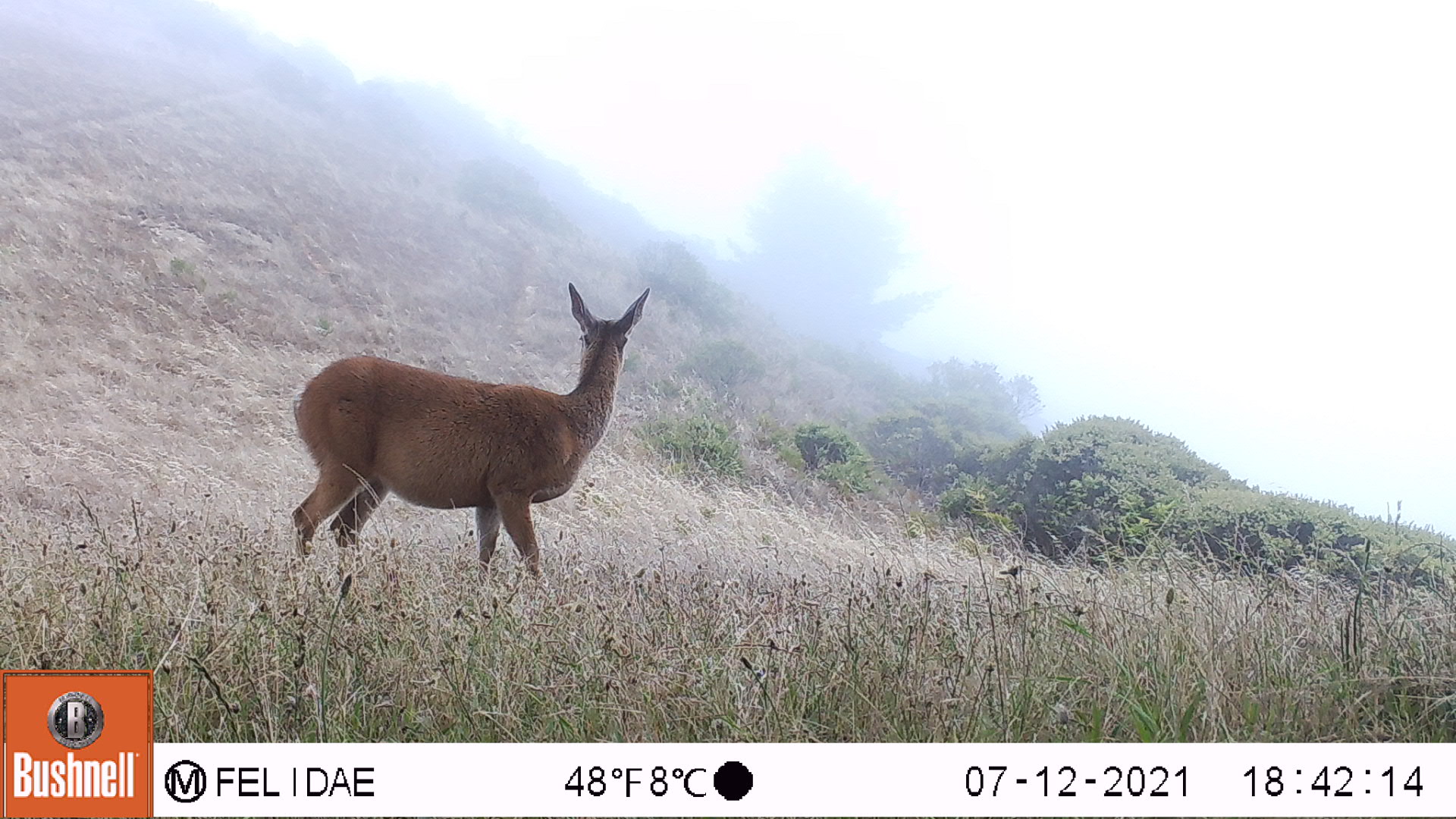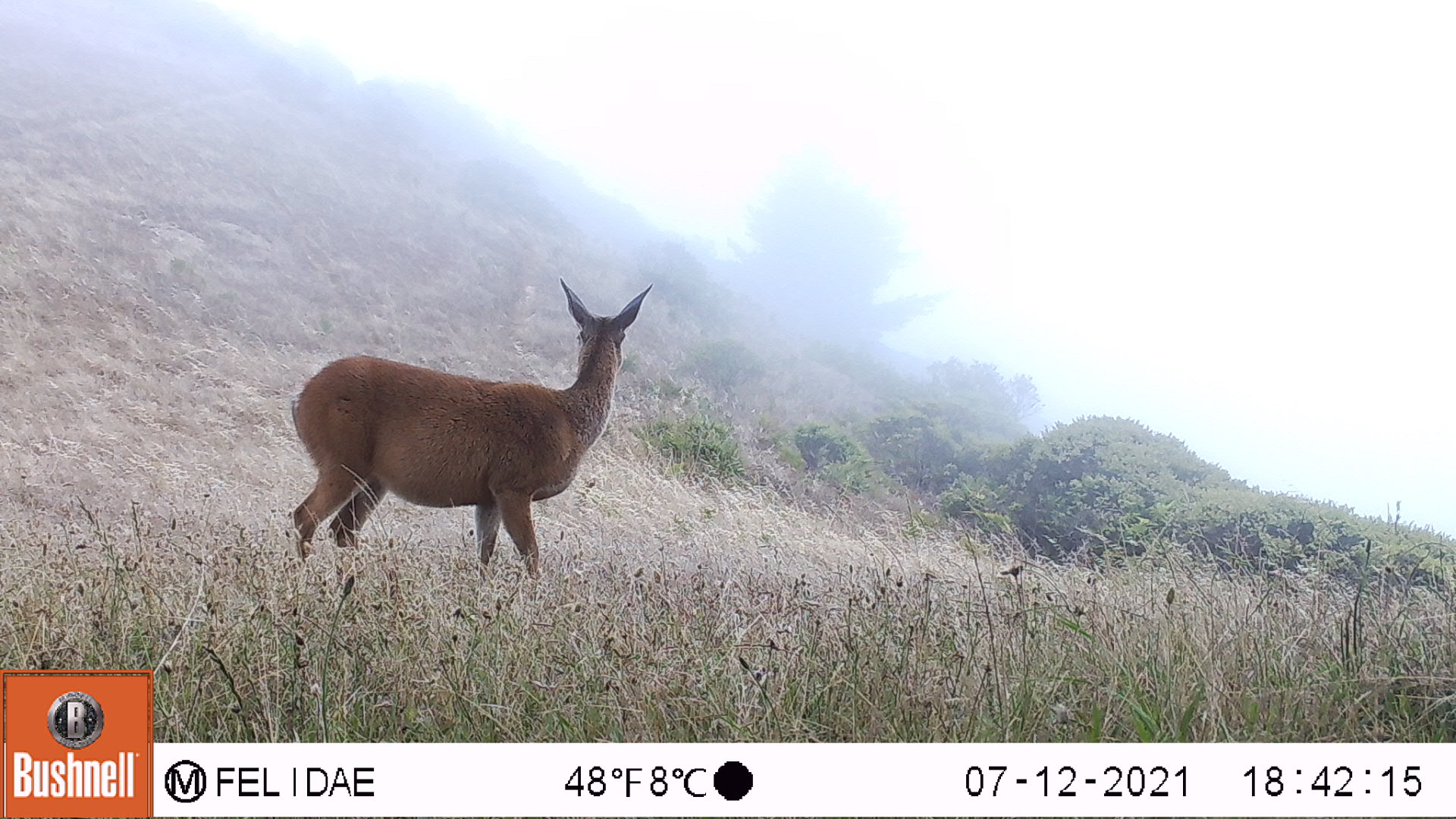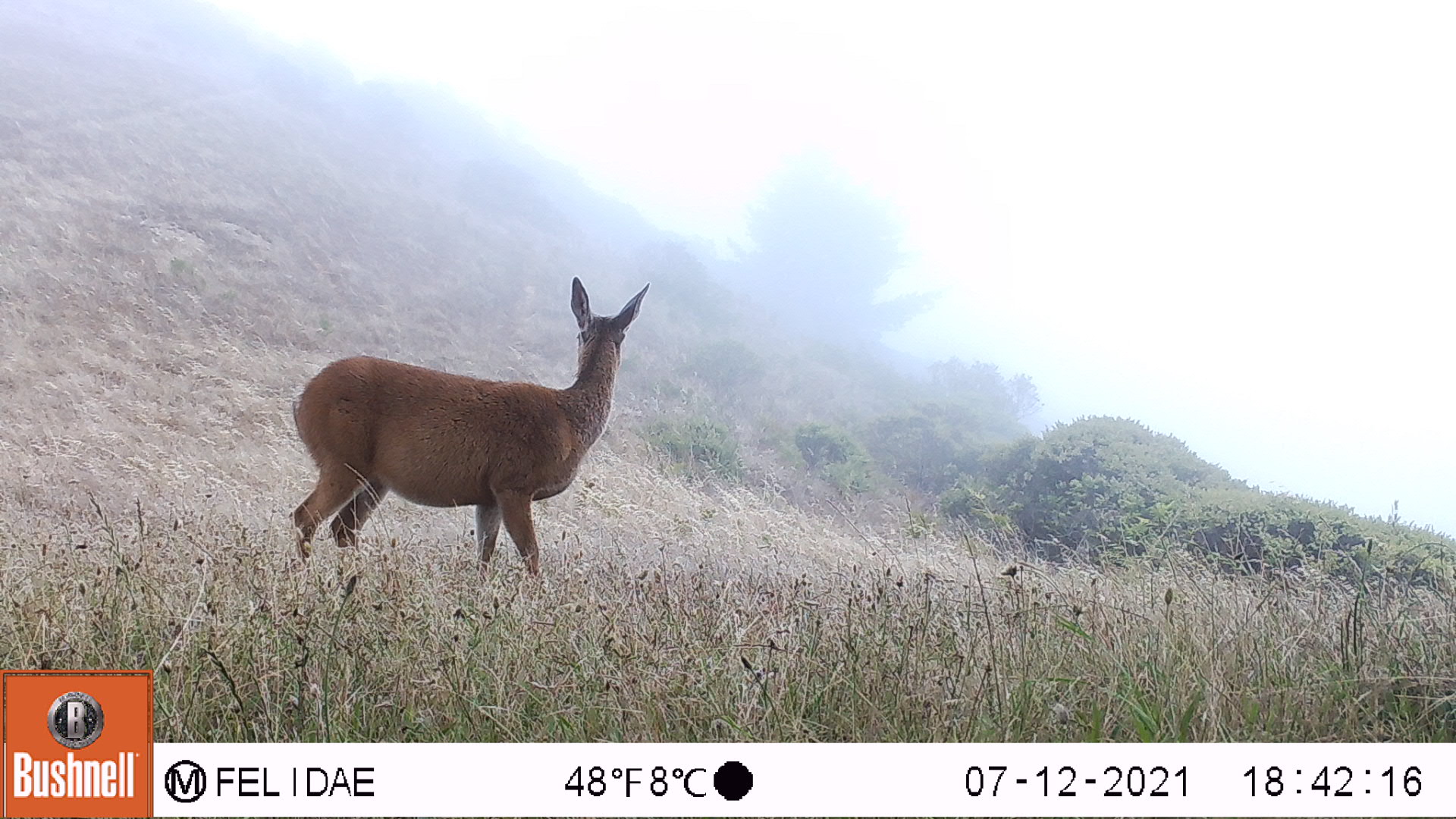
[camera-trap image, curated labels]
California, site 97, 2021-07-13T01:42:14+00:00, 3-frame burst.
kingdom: Animalia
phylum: Chordata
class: Mammalia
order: Artiodactyla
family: Cervidae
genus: Odocoileus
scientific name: Odocoileus hemionus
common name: mule deer